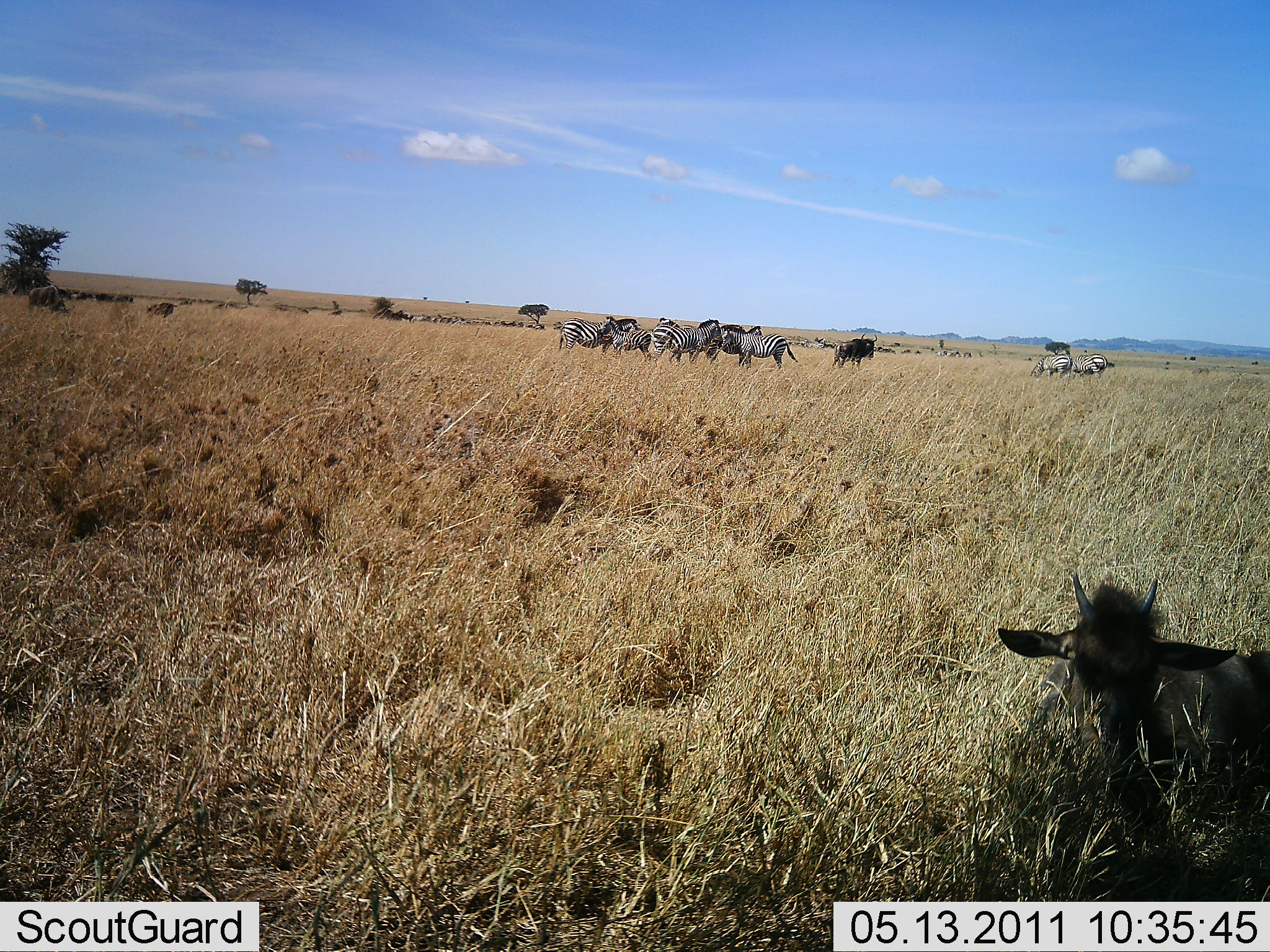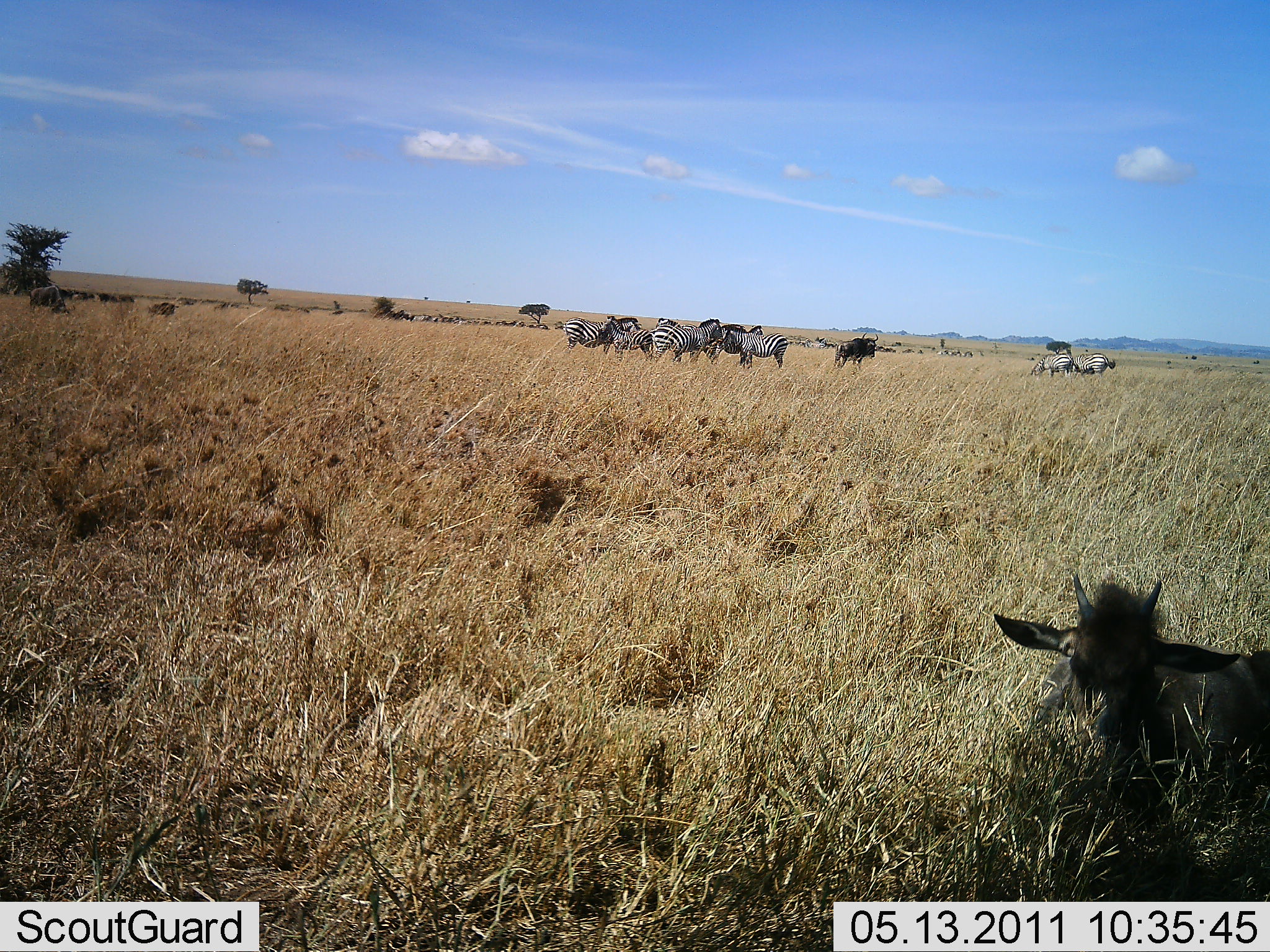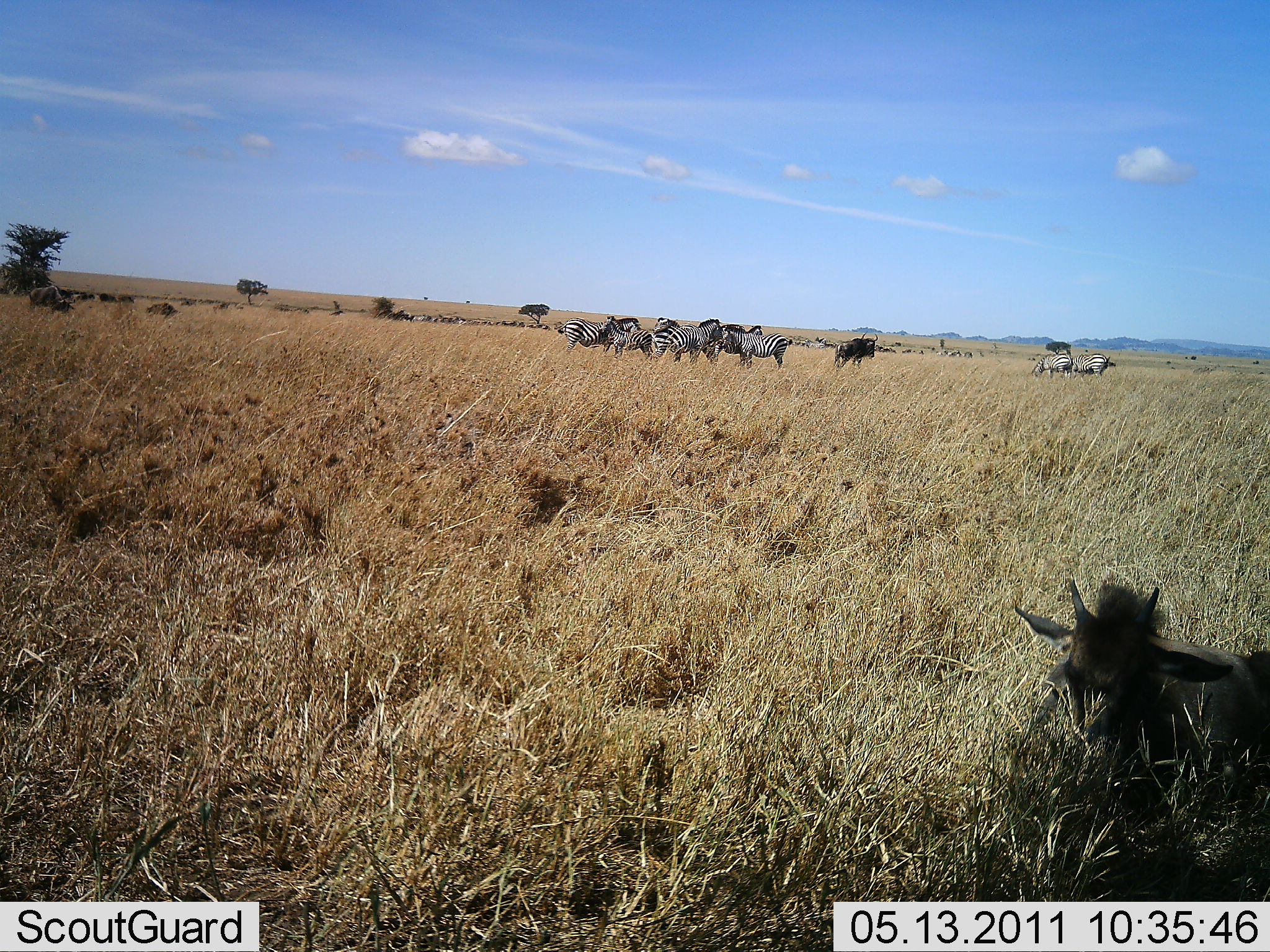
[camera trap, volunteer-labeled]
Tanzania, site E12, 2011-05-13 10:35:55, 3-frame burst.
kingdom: Animalia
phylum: Chordata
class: Mammalia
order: Artiodactyla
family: Bovidae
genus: Connochaetes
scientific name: Connochaetes taurinus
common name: blue wildebeest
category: wildebeest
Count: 6.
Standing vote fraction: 69%.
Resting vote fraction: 69%.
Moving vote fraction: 8%.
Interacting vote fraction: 0%.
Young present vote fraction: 38%.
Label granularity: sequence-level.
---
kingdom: Animalia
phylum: Chordata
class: Mammalia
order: Perissodactyla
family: Equidae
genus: Equus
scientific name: Equus quagga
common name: plains zebra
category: zebra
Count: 9.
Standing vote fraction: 88%.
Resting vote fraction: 6%.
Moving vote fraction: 12%.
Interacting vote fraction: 31%.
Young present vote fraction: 6%.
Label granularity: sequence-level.